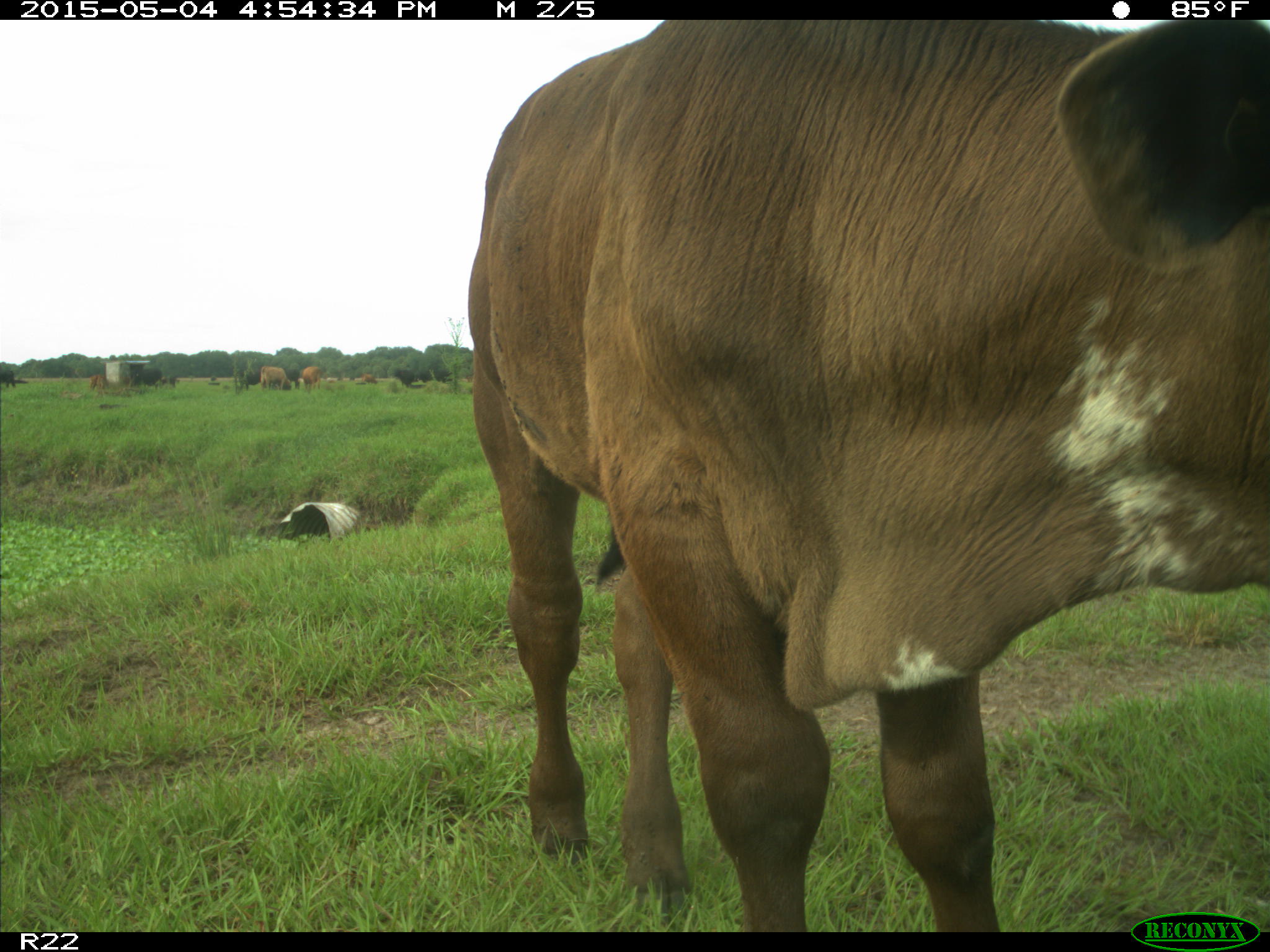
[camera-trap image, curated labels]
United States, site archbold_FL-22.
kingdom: Animalia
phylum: Chordata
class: Mammalia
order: Artiodactyla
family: Bovidae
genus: Bos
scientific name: Bos taurus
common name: domestic cow